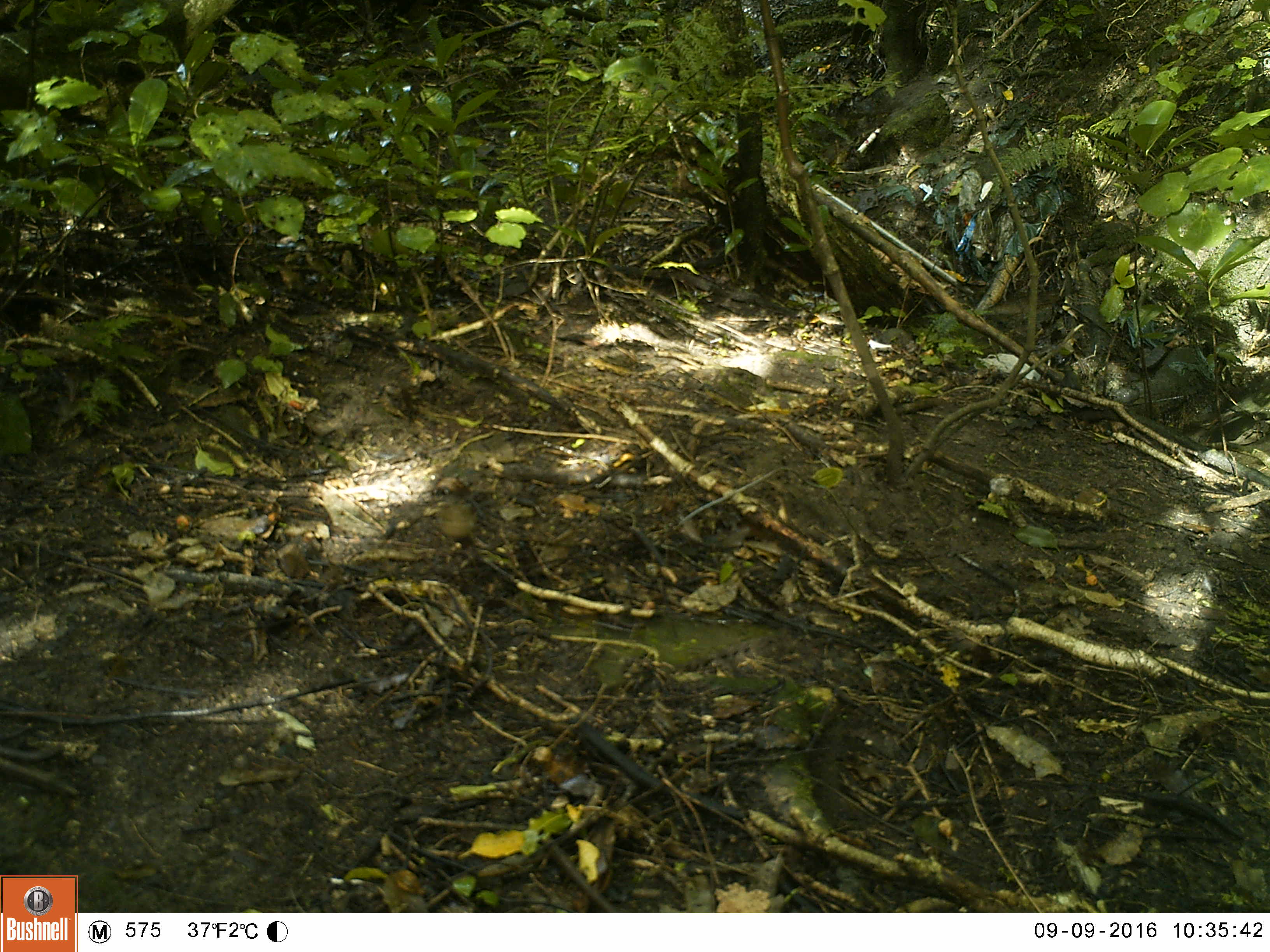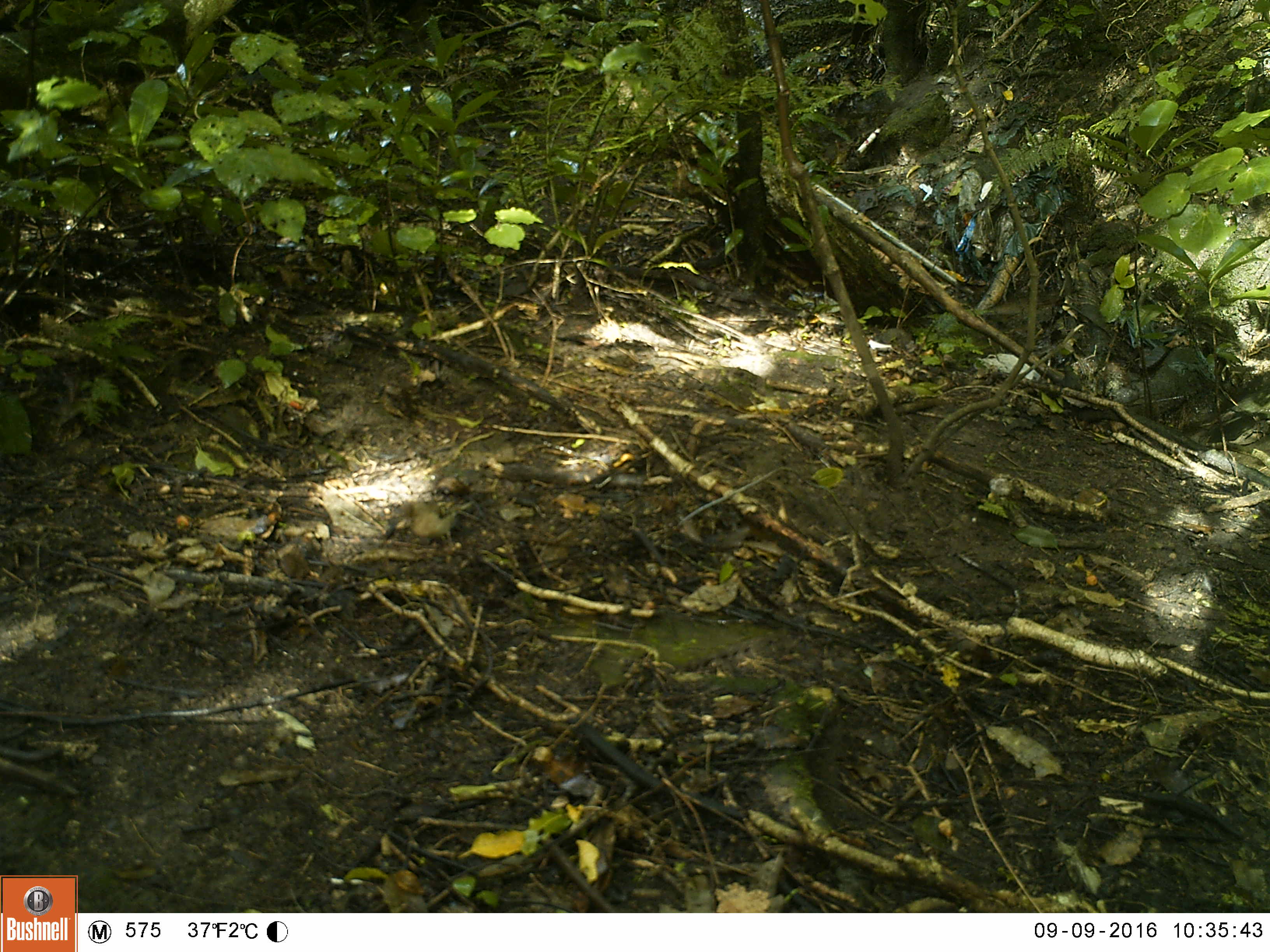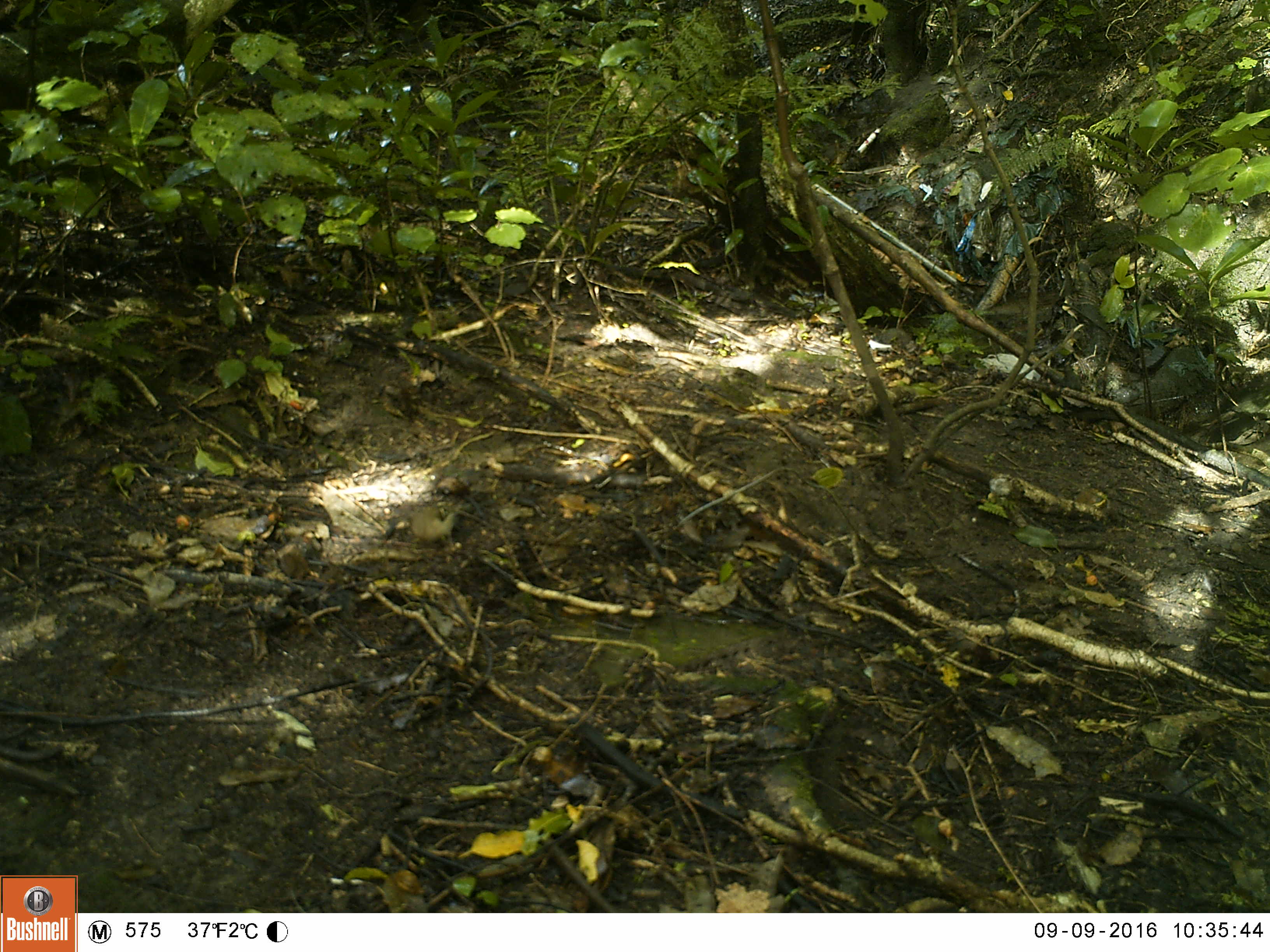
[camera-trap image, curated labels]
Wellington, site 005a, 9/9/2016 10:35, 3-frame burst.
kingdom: Animalia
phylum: Chordata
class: Aves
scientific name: Aves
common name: bird